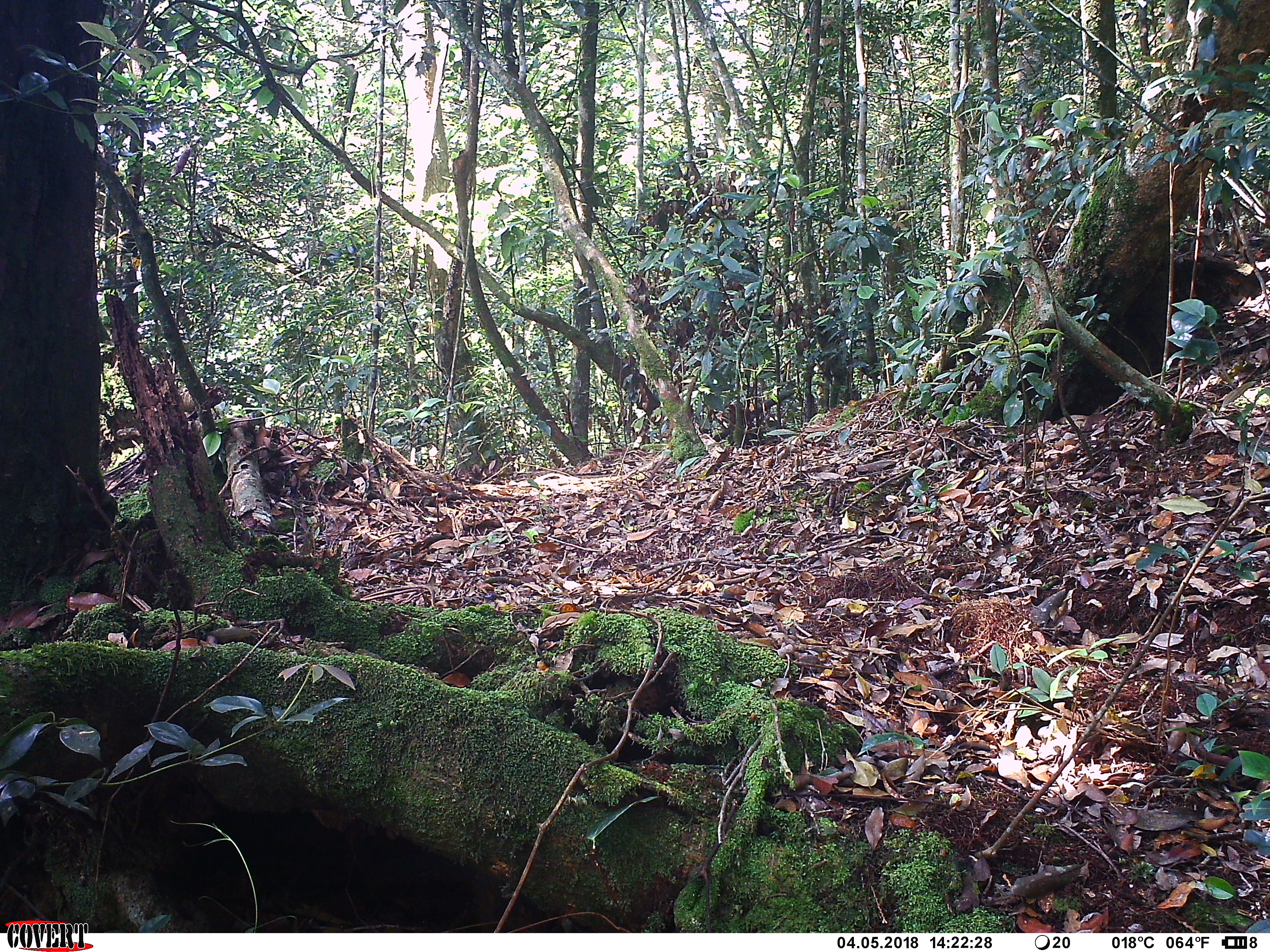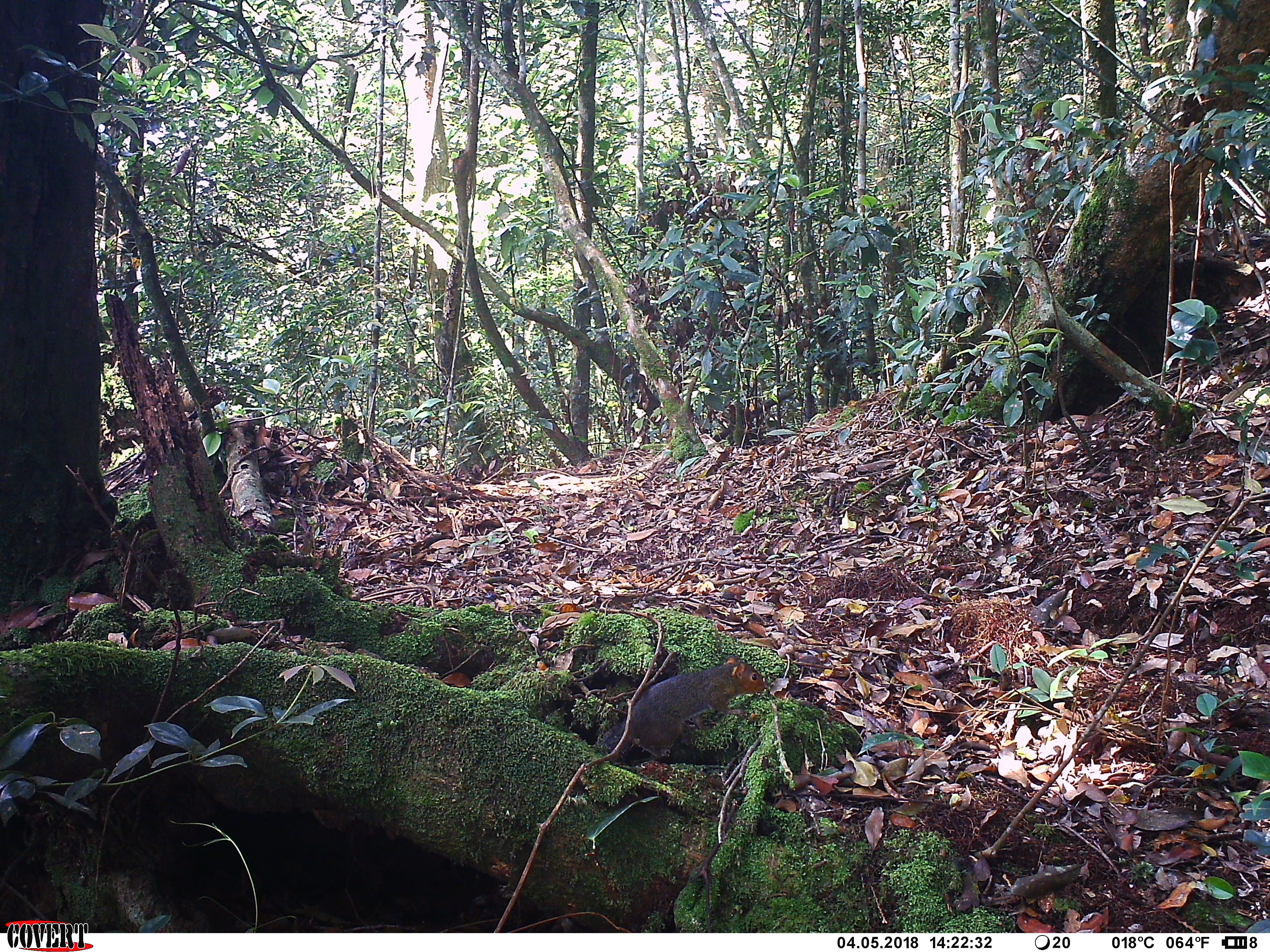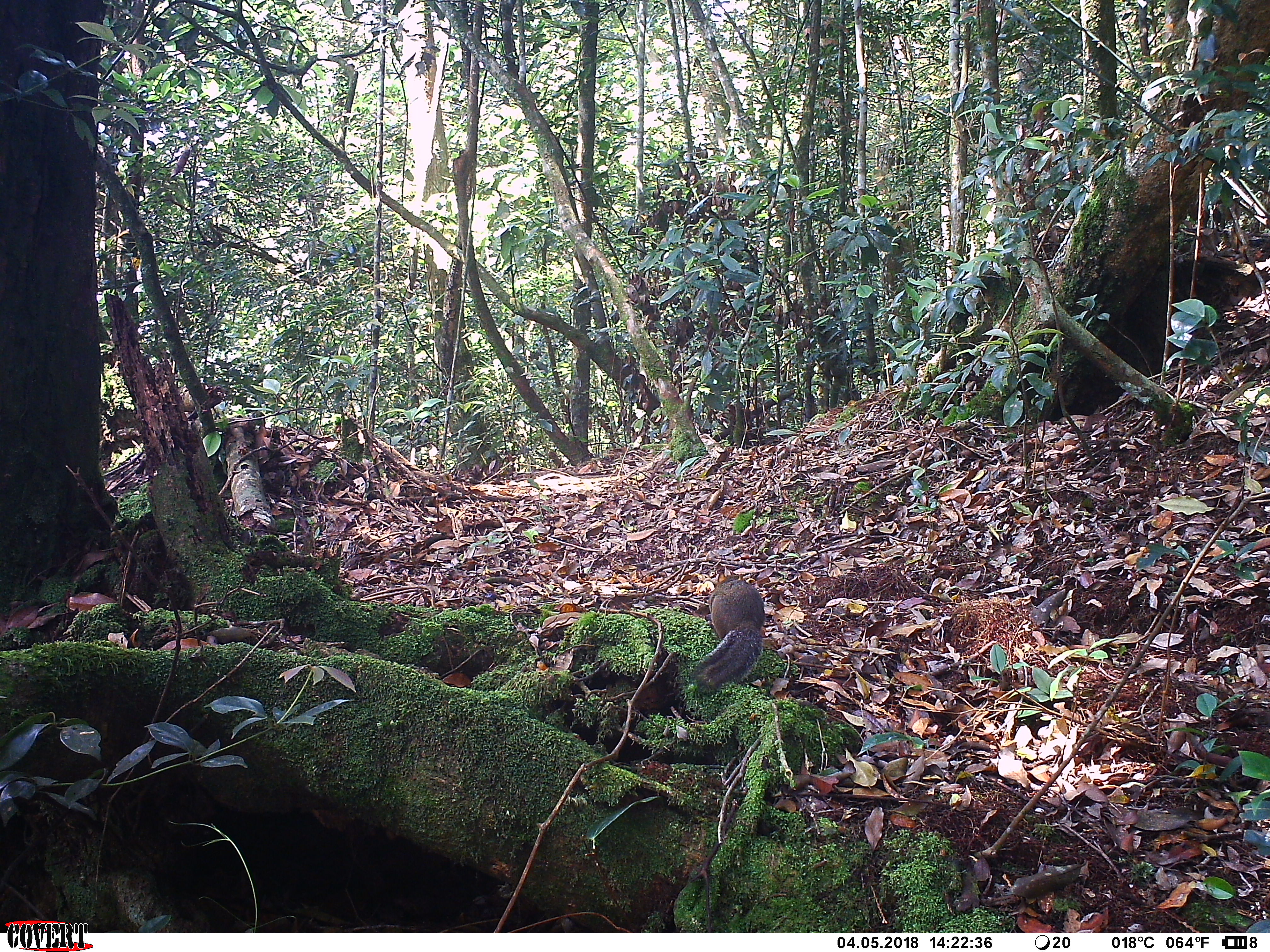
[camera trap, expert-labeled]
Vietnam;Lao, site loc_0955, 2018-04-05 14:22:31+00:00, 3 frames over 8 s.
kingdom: Animalia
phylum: Chordata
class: Mammalia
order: Rodentia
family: Sciuridae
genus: Dremomys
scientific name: Dremomys rufigenis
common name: red-cheeked squirrel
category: red cheeked squirrel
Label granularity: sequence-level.